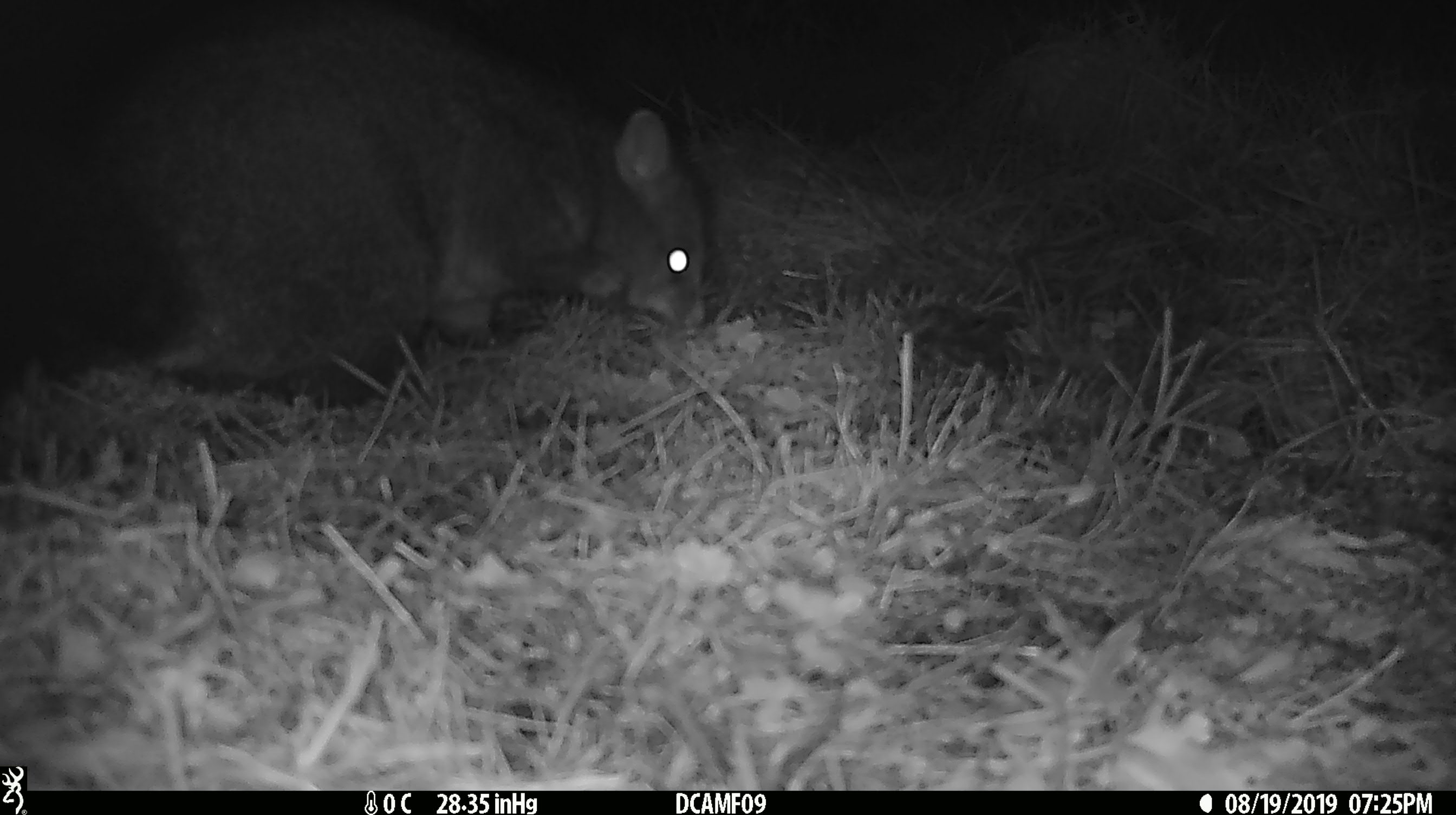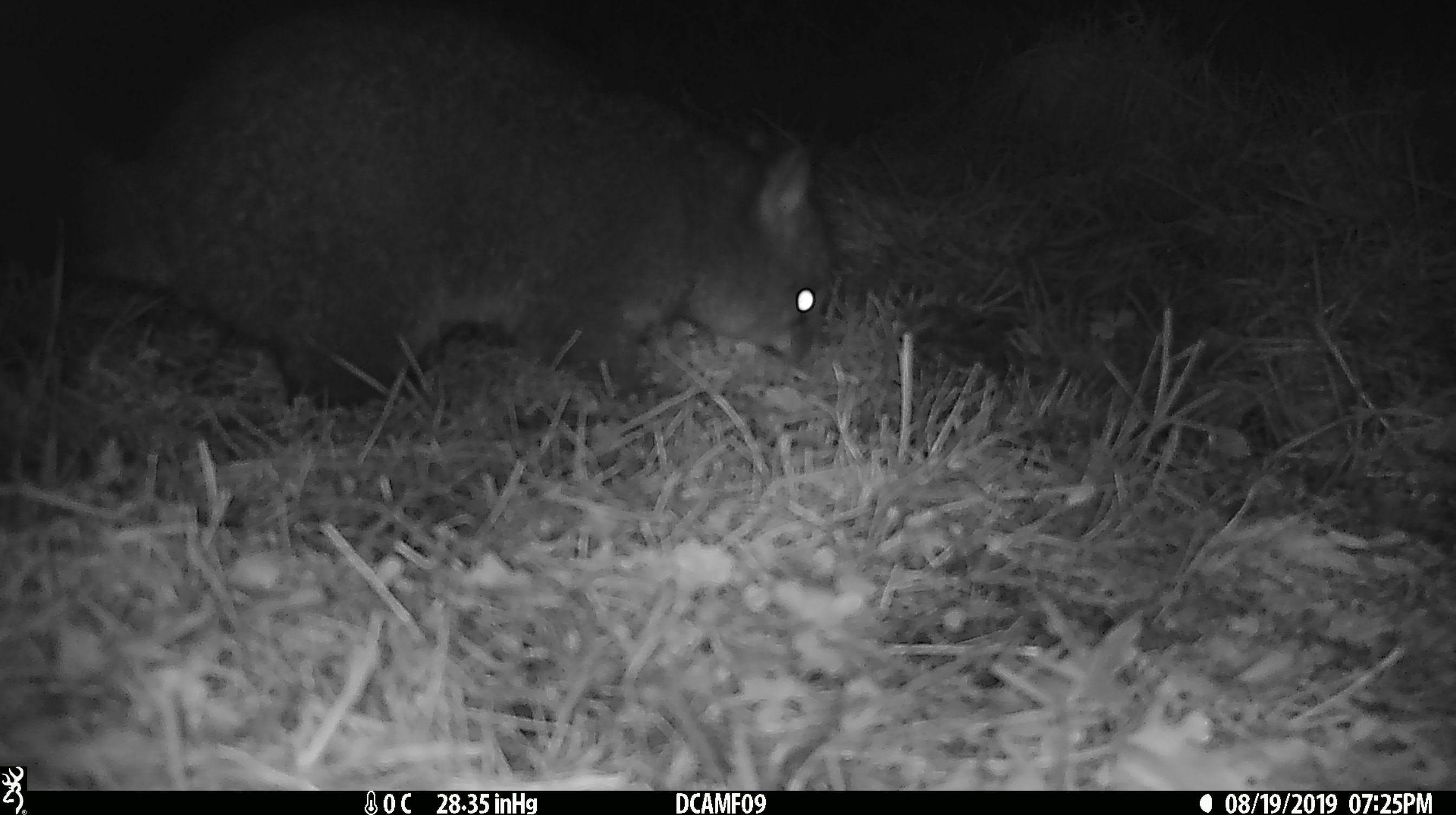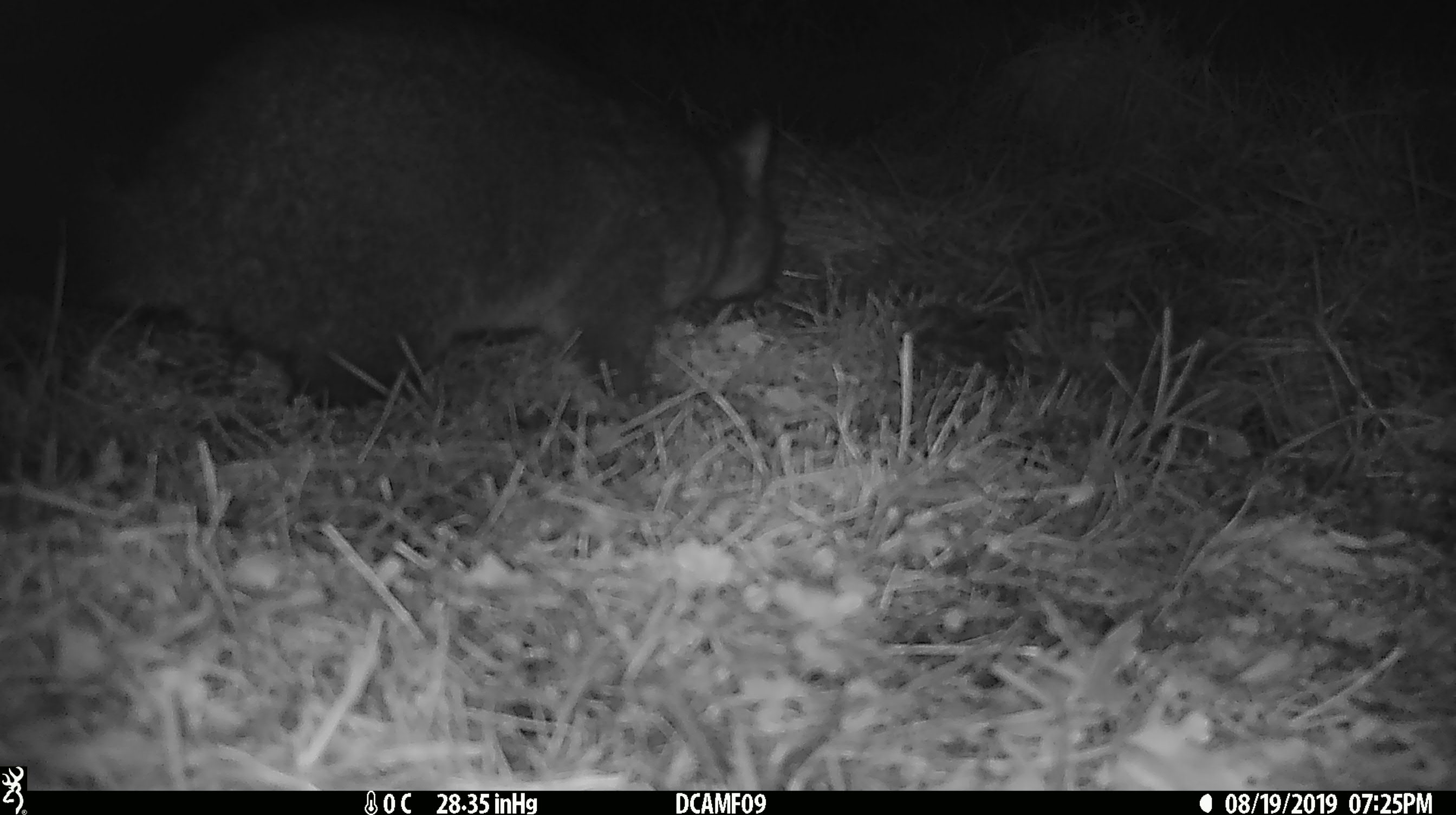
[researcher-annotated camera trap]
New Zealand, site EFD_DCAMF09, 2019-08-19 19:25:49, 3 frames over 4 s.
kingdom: Animalia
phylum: Chordata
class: Mammalia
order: Diprotodontia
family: Phalangeridae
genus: Trichosurus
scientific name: Trichosurus vulpecula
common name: common brushtail possum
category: possum